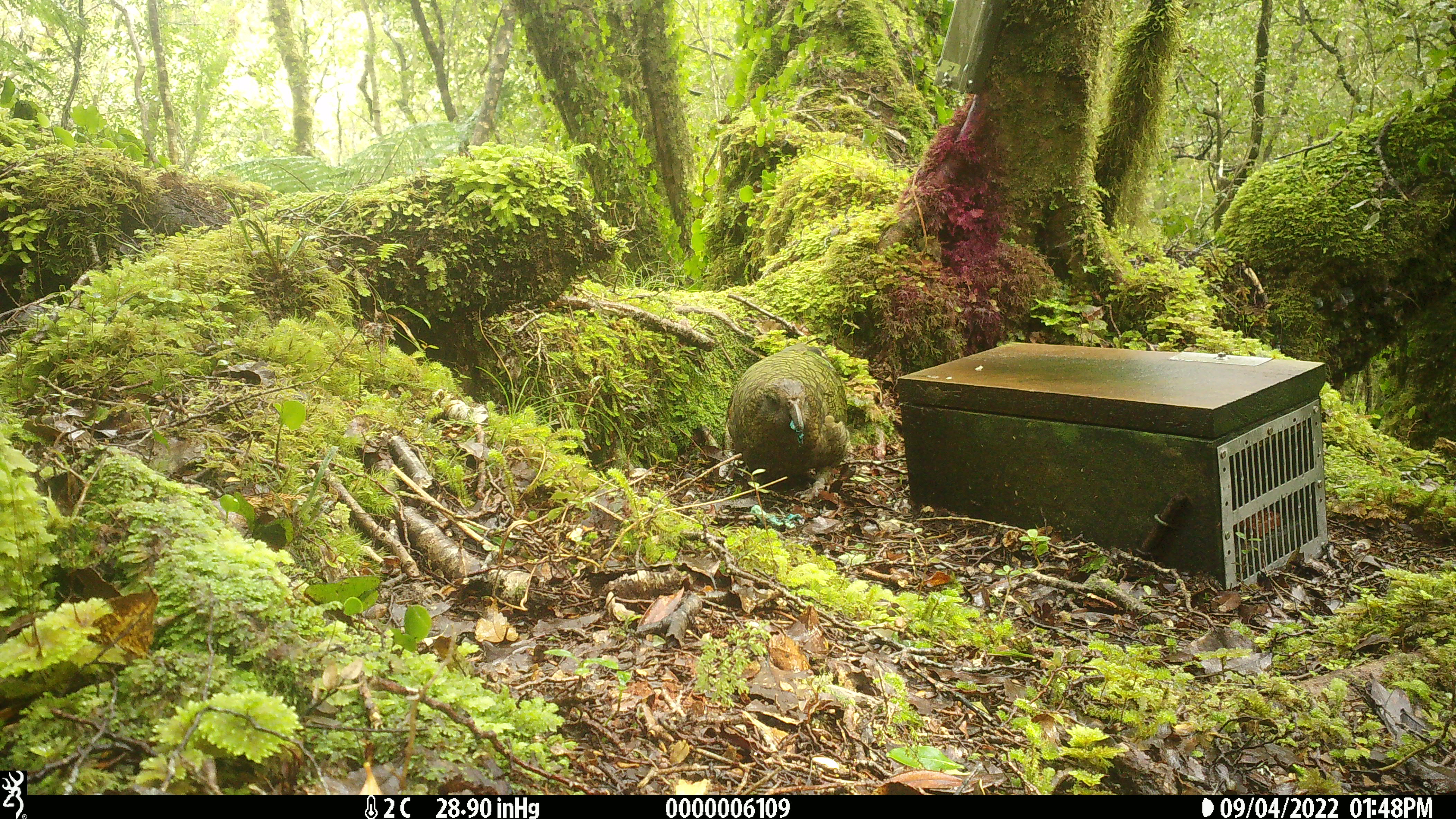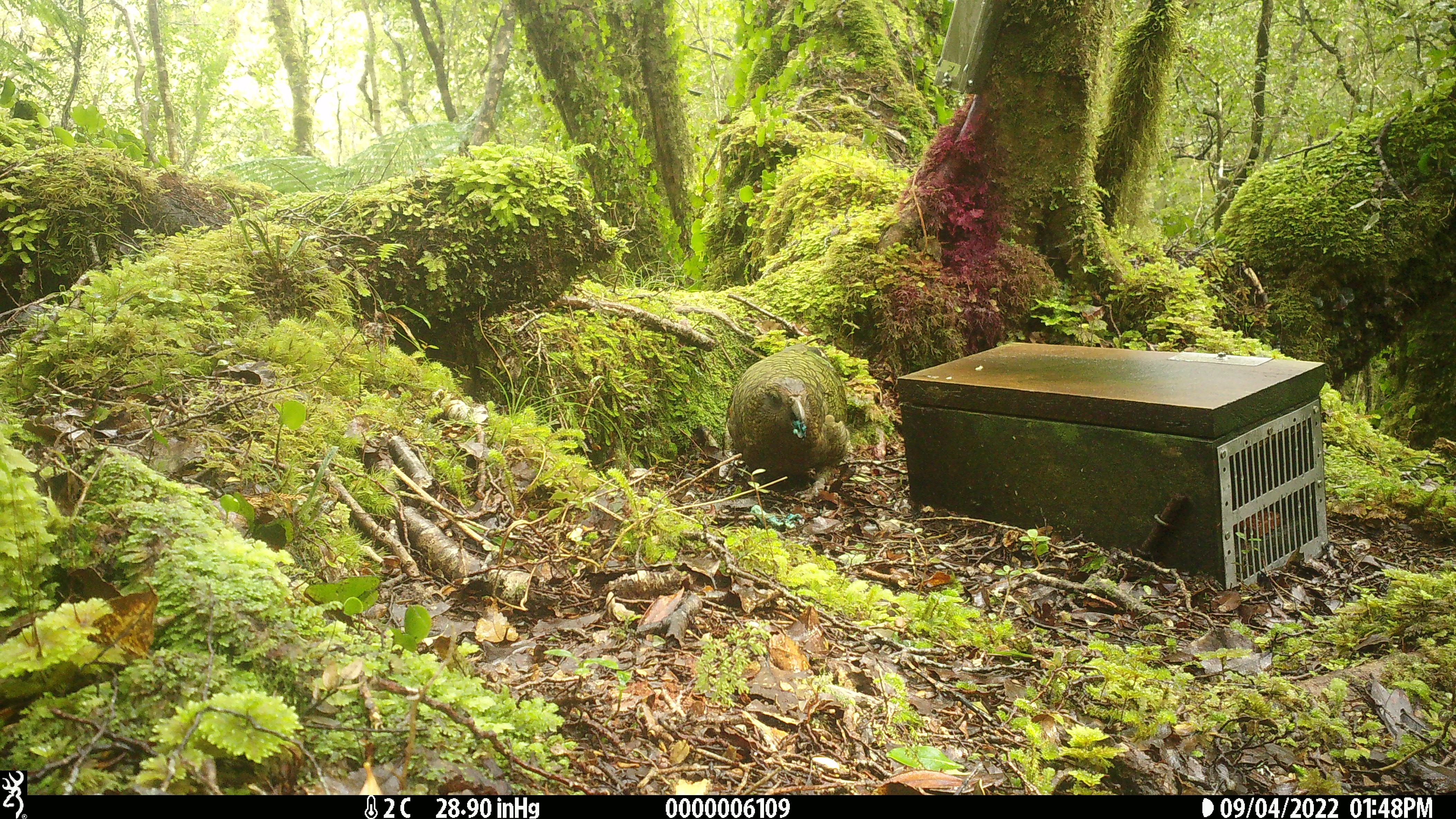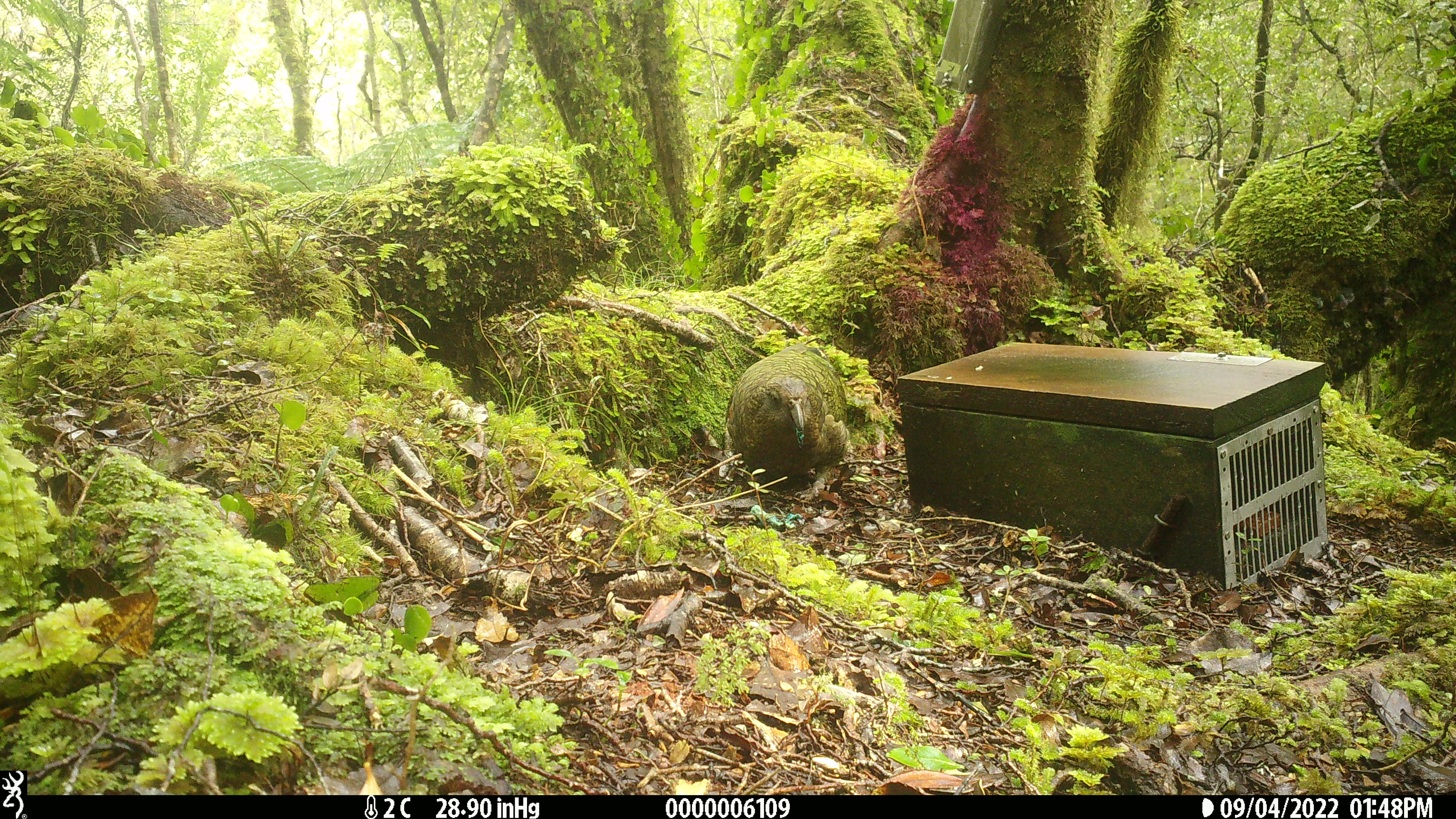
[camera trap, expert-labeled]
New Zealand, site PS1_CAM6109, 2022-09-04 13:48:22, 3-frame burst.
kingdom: Animalia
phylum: Chordata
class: Aves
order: Psittaciformes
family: Strigopidae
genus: Nestor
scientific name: Nestor notabilis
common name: kea